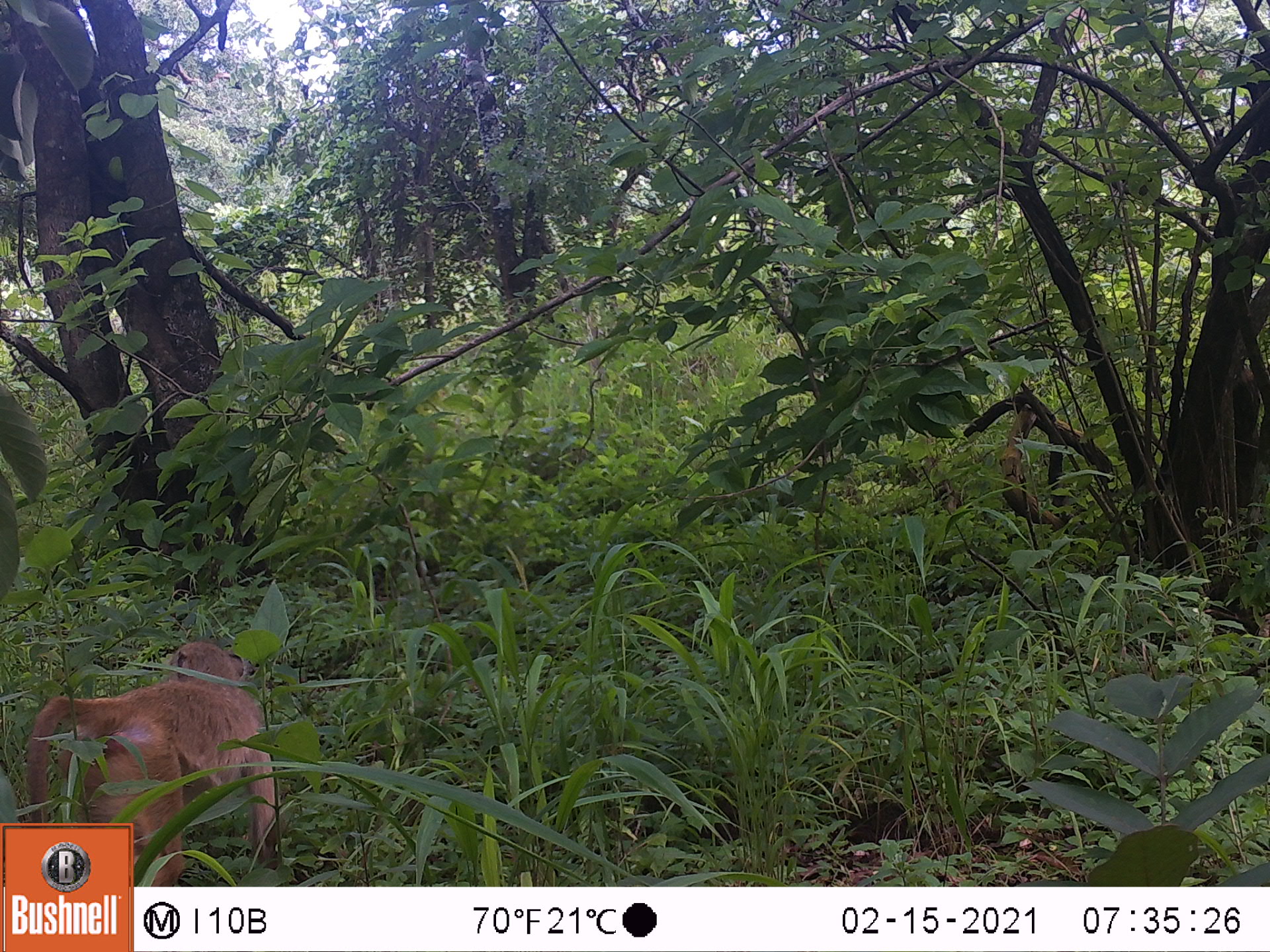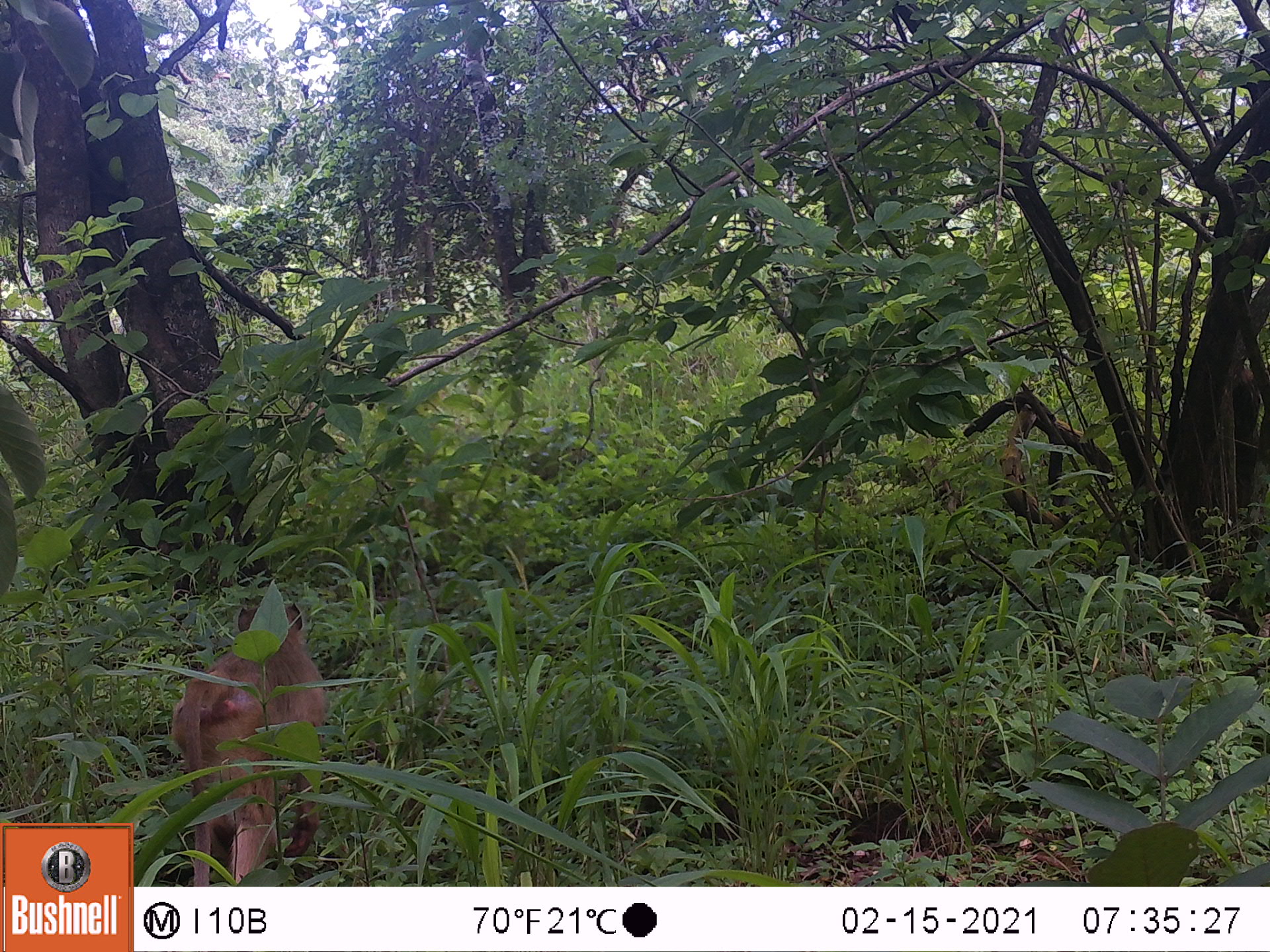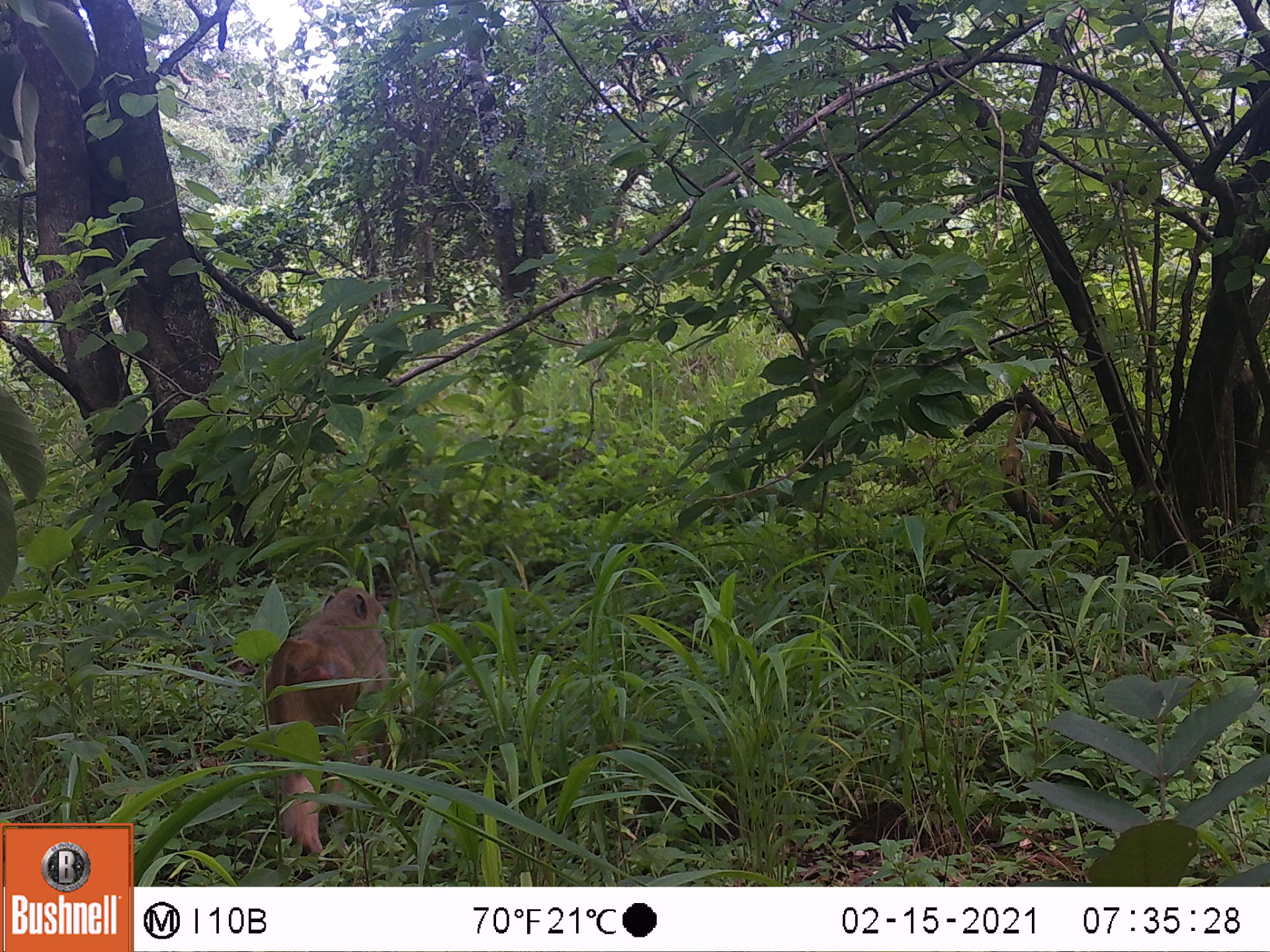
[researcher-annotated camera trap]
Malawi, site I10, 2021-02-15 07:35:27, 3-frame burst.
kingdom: Animalia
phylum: Chordata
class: Mammalia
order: Primates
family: Cercopithecidae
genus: Papio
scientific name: Papio cynocephalus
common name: yellow baboon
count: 1